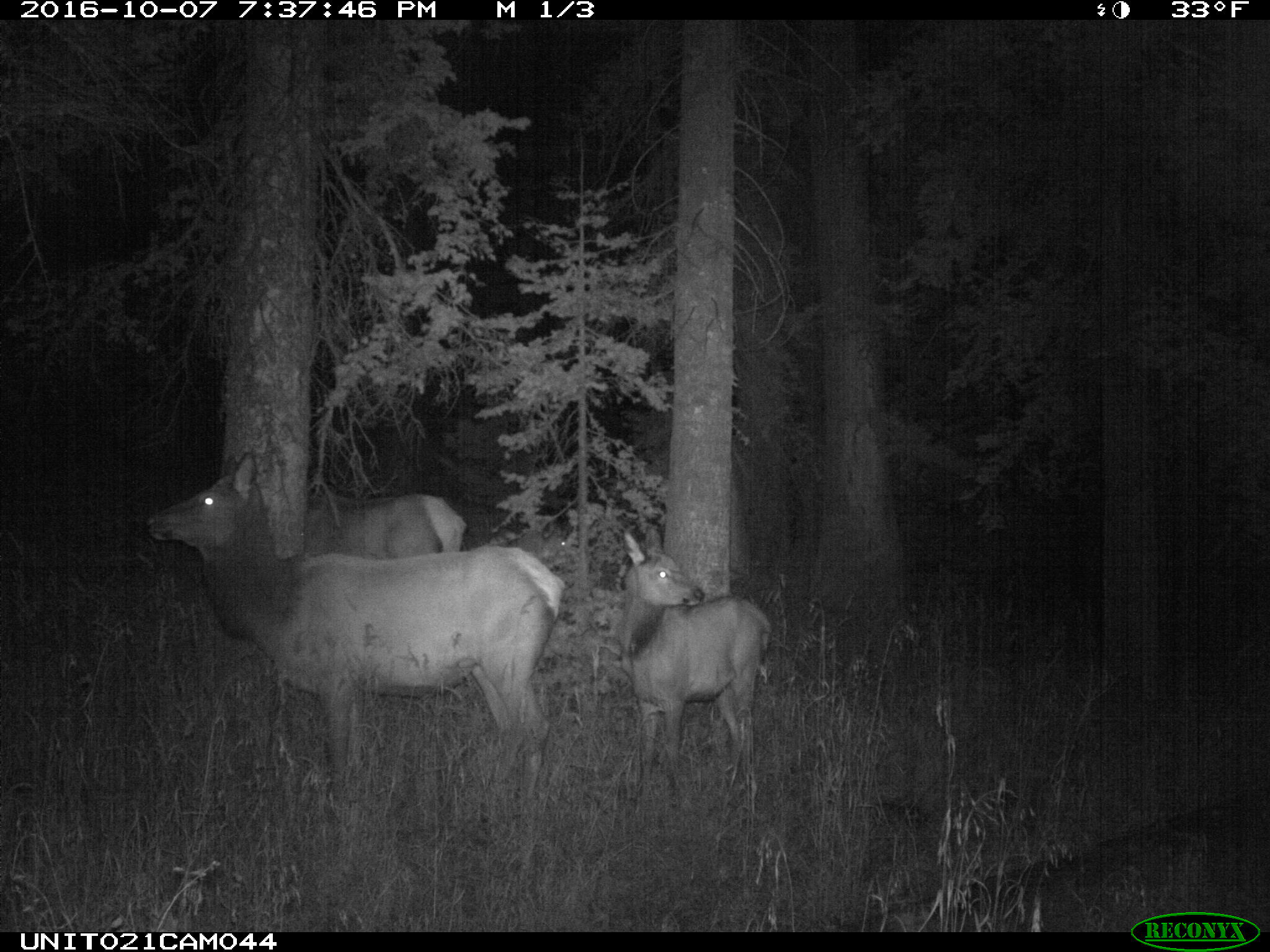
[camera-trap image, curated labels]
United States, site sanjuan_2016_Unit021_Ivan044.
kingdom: Animalia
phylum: Chordata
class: Mammalia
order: Artiodactyla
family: Cervidae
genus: Cervus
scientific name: Cervus elaphus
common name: red deer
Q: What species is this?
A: Cervus elaphus (red deer).